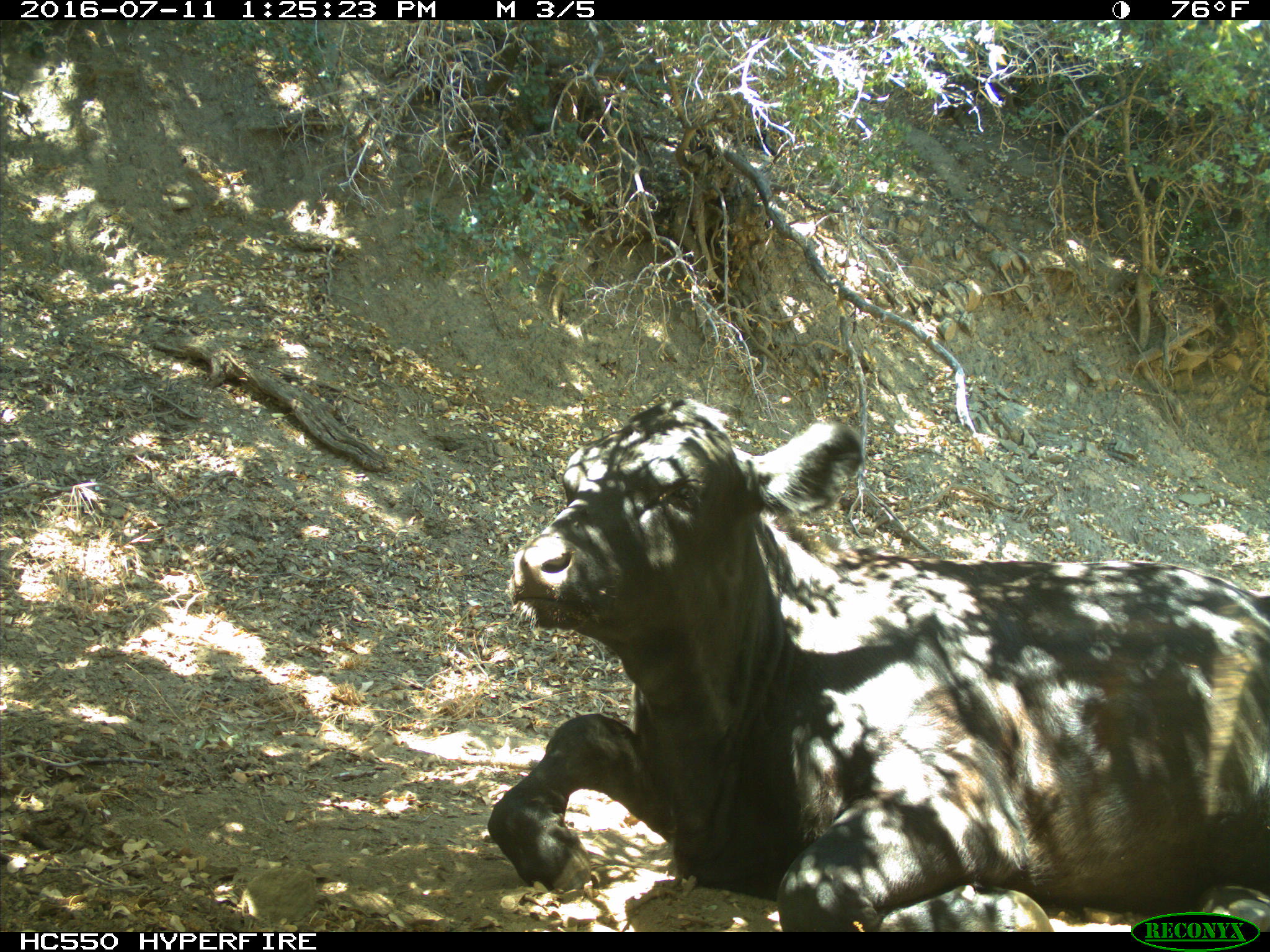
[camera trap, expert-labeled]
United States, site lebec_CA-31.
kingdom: Animalia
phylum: Chordata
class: Mammalia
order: Artiodactyla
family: Bovidae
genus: Bos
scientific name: Bos taurus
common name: domestic cow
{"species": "Bos taurus (domestic cow)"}